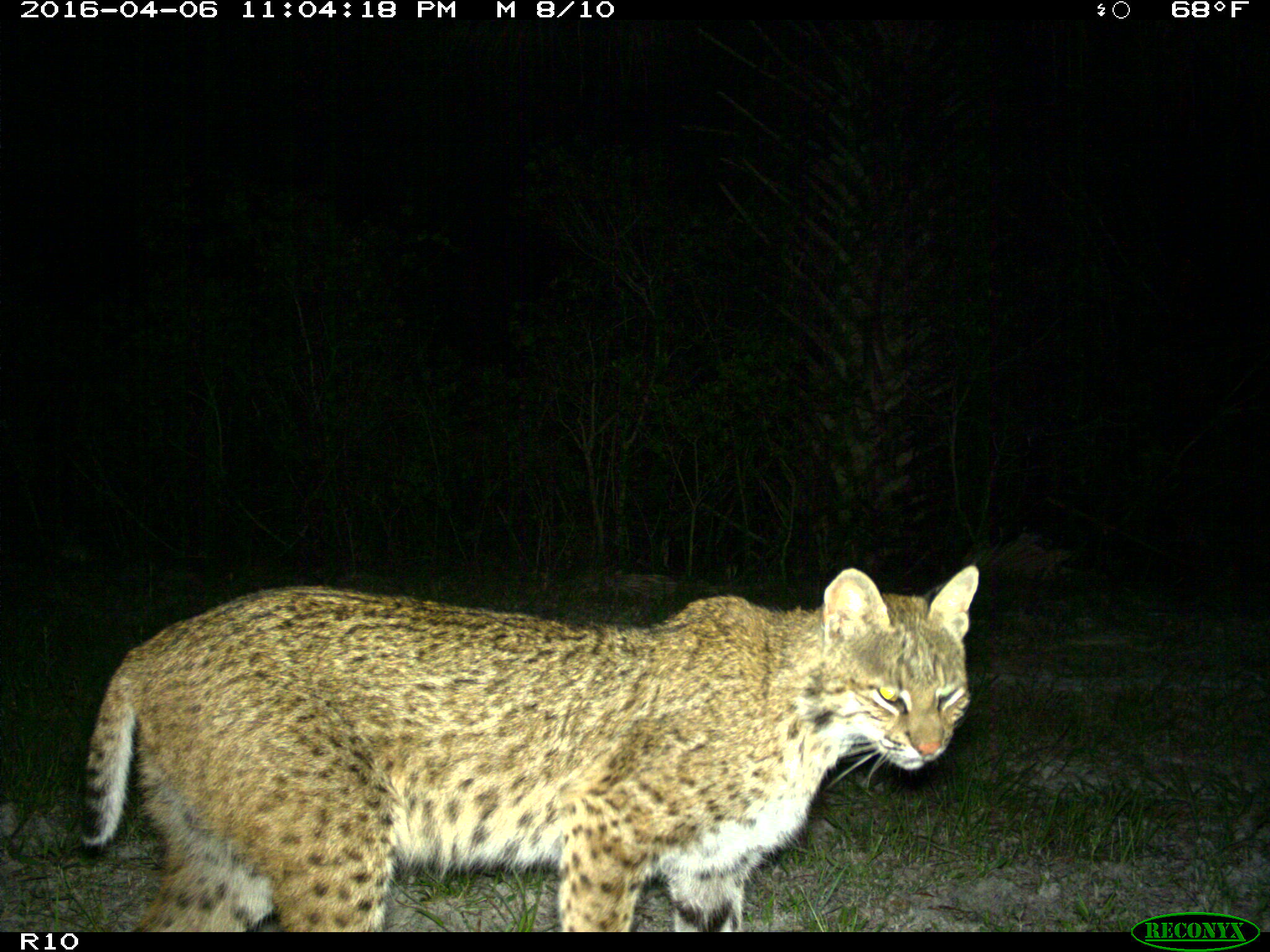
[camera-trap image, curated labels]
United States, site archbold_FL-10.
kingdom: Animalia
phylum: Chordata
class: Mammalia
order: Carnivora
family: Felidae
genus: Lynx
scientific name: Lynx rufus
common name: bobcat